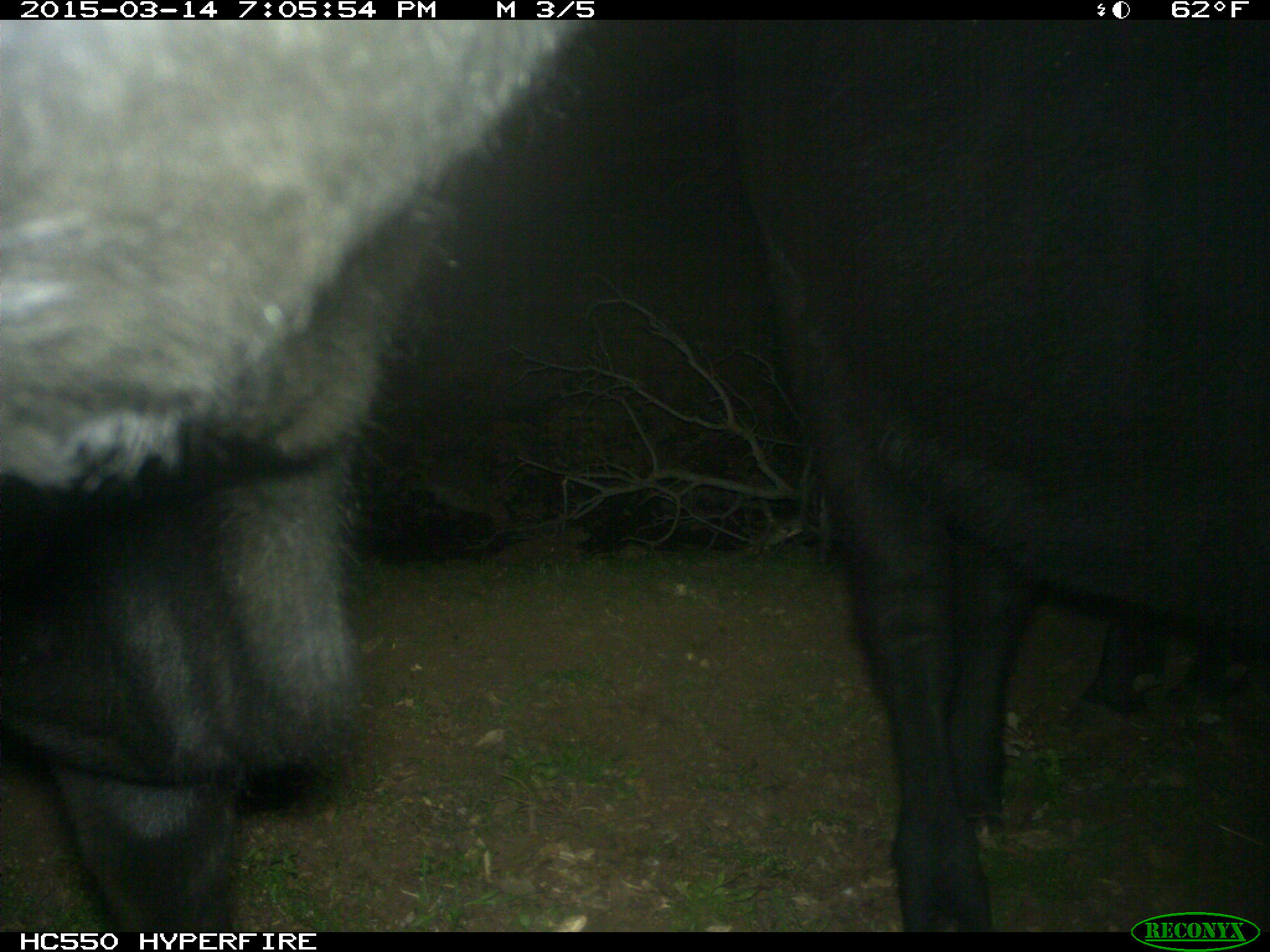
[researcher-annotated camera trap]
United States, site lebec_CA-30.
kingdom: Animalia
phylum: Chordata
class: Mammalia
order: Artiodactyla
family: Bovidae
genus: Bos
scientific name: Bos taurus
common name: domestic cow